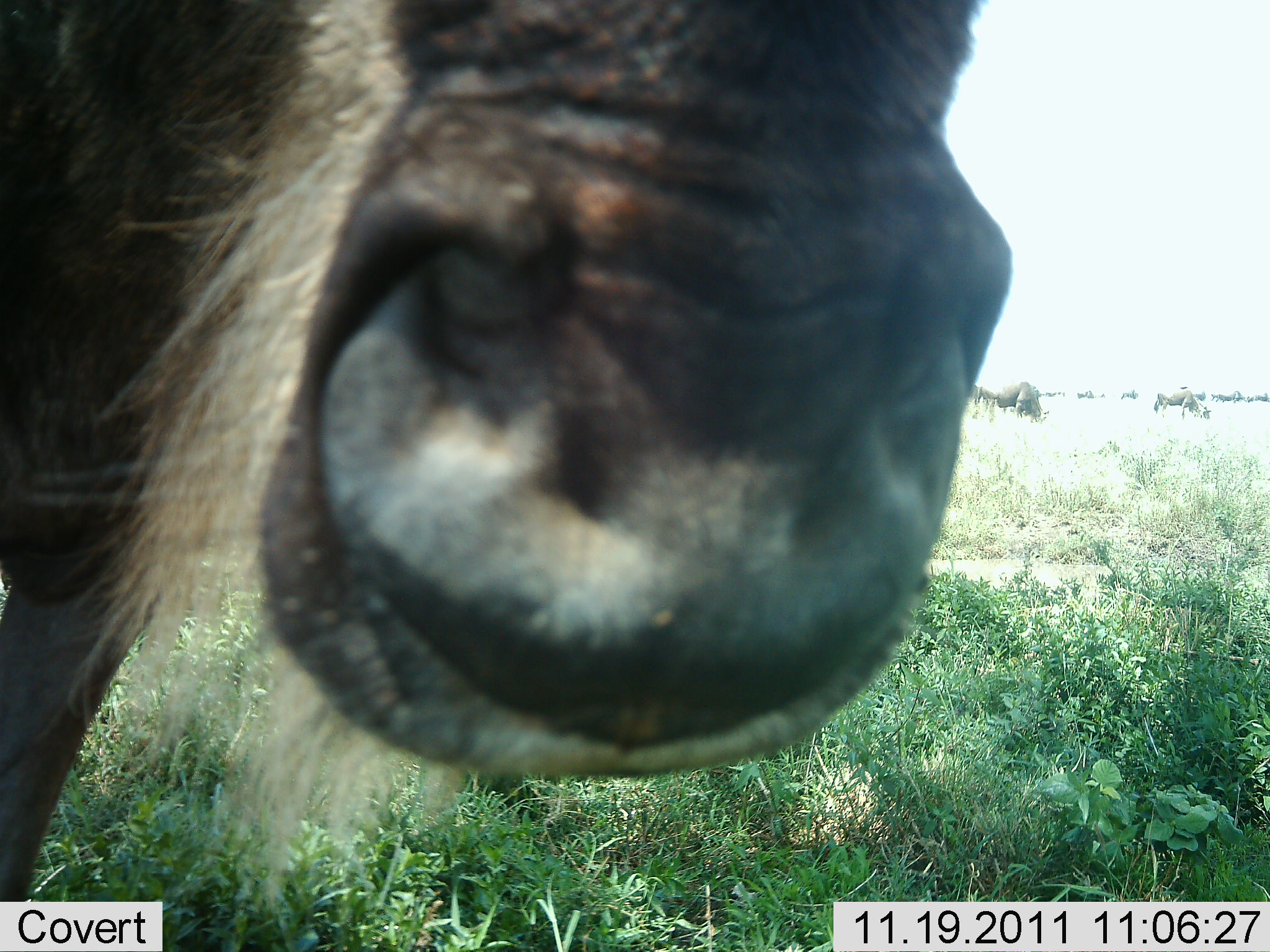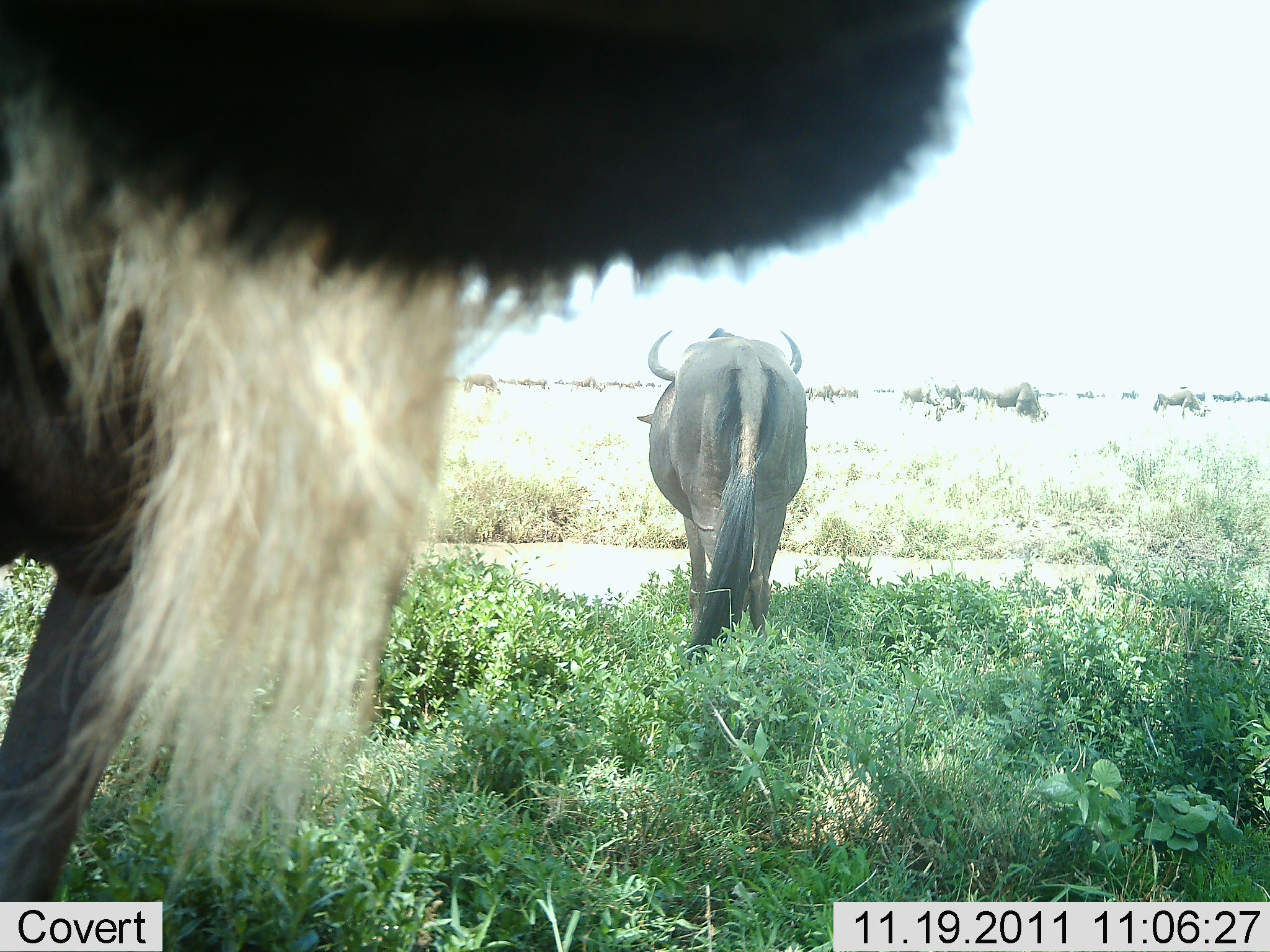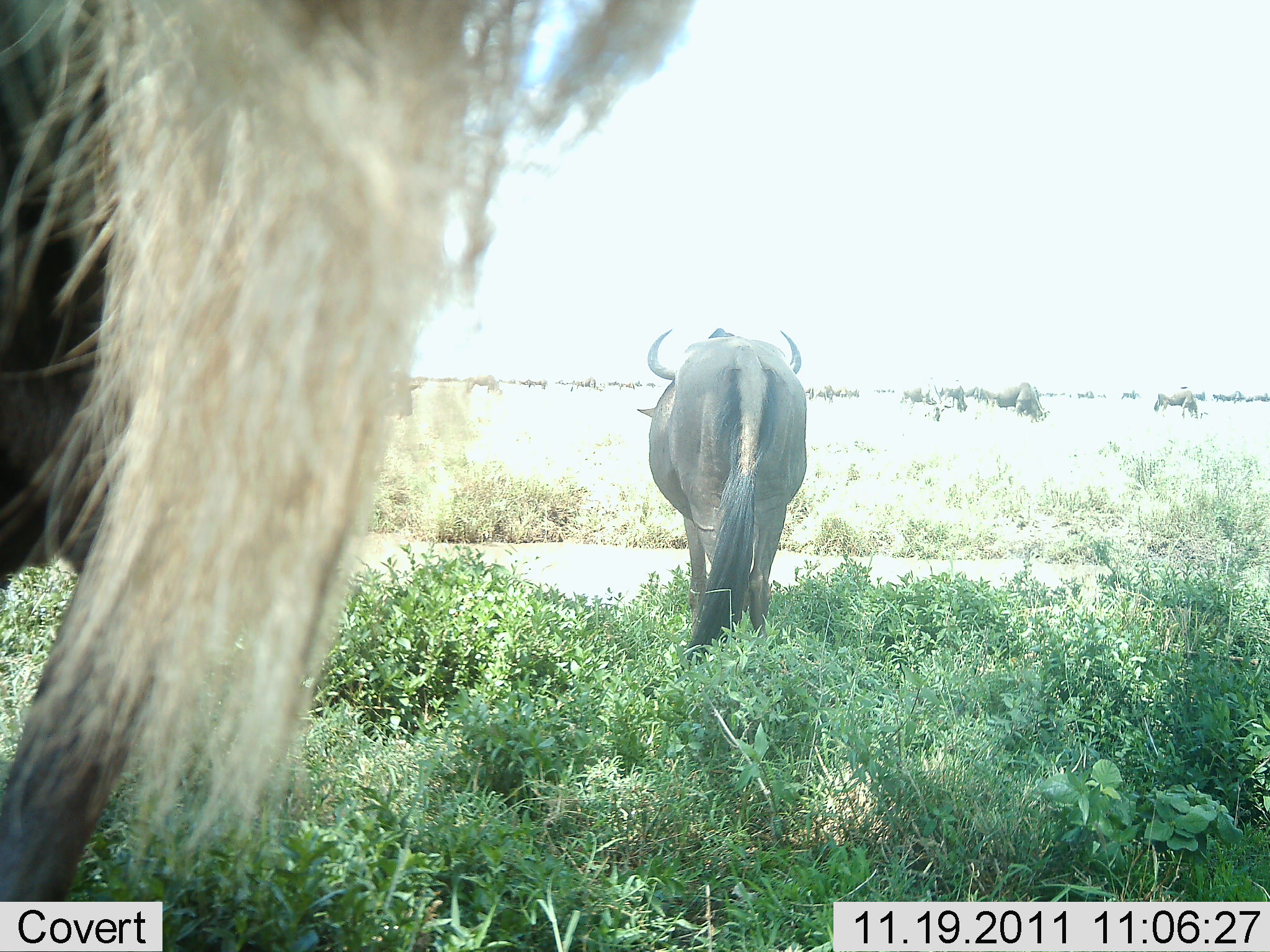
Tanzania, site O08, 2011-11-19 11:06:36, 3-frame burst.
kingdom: Animalia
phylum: Chordata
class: Mammalia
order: Artiodactyla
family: Bovidae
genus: Connochaetes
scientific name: Connochaetes taurinus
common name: blue wildebeest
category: wildebeest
Wildebeest (blue wildebeest) (Connochaetes taurinus), count 4. Behavior (volunteer vote fractions): standing 73%, resting 0%, moving 27%, interacting 18%. Young present (vote fraction): 0%. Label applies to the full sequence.